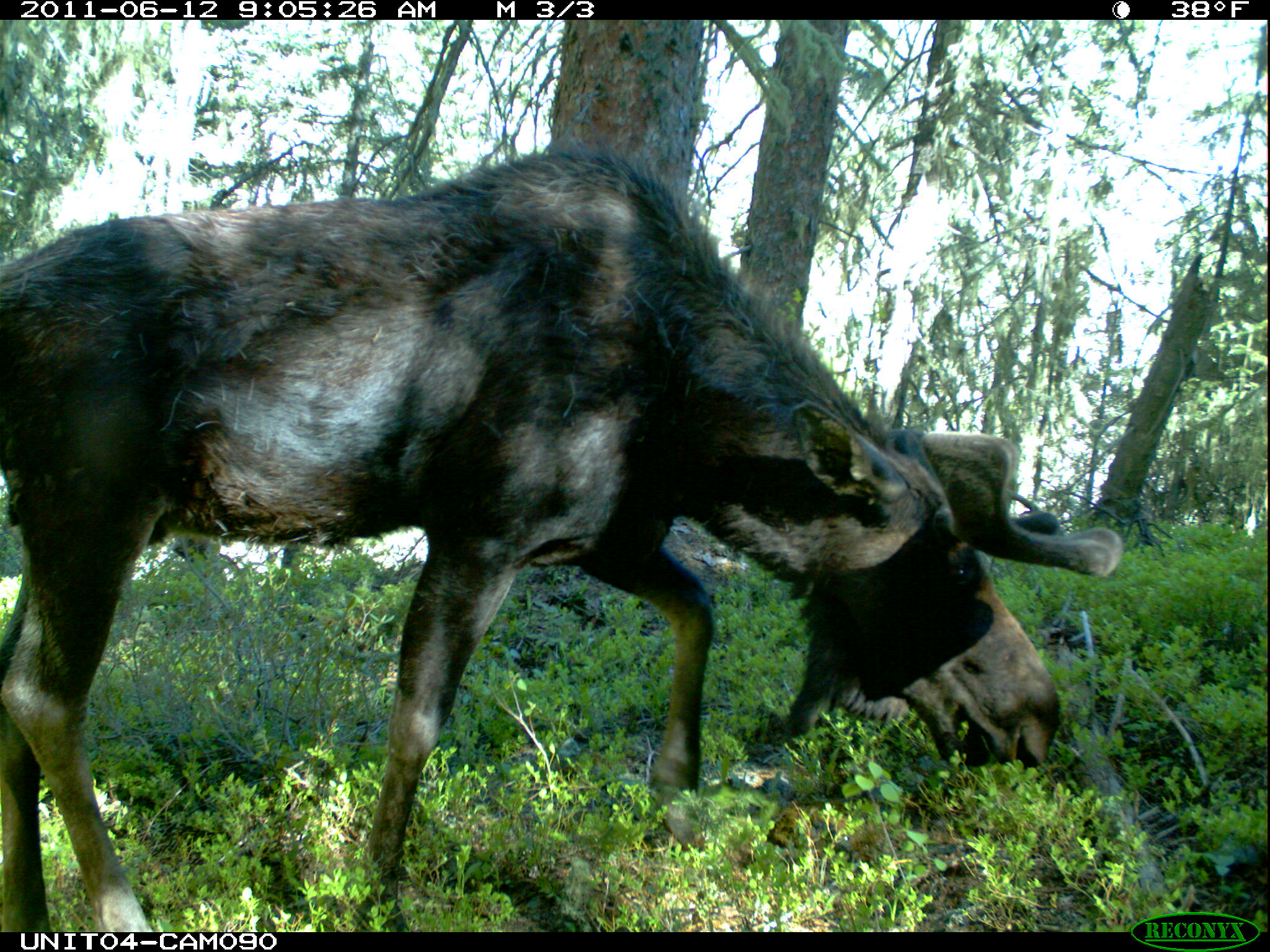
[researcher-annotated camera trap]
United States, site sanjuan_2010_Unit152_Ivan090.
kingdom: Animalia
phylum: Chordata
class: Mammalia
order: Artiodactyla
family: Cervidae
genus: Alces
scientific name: Alces alces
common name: moose